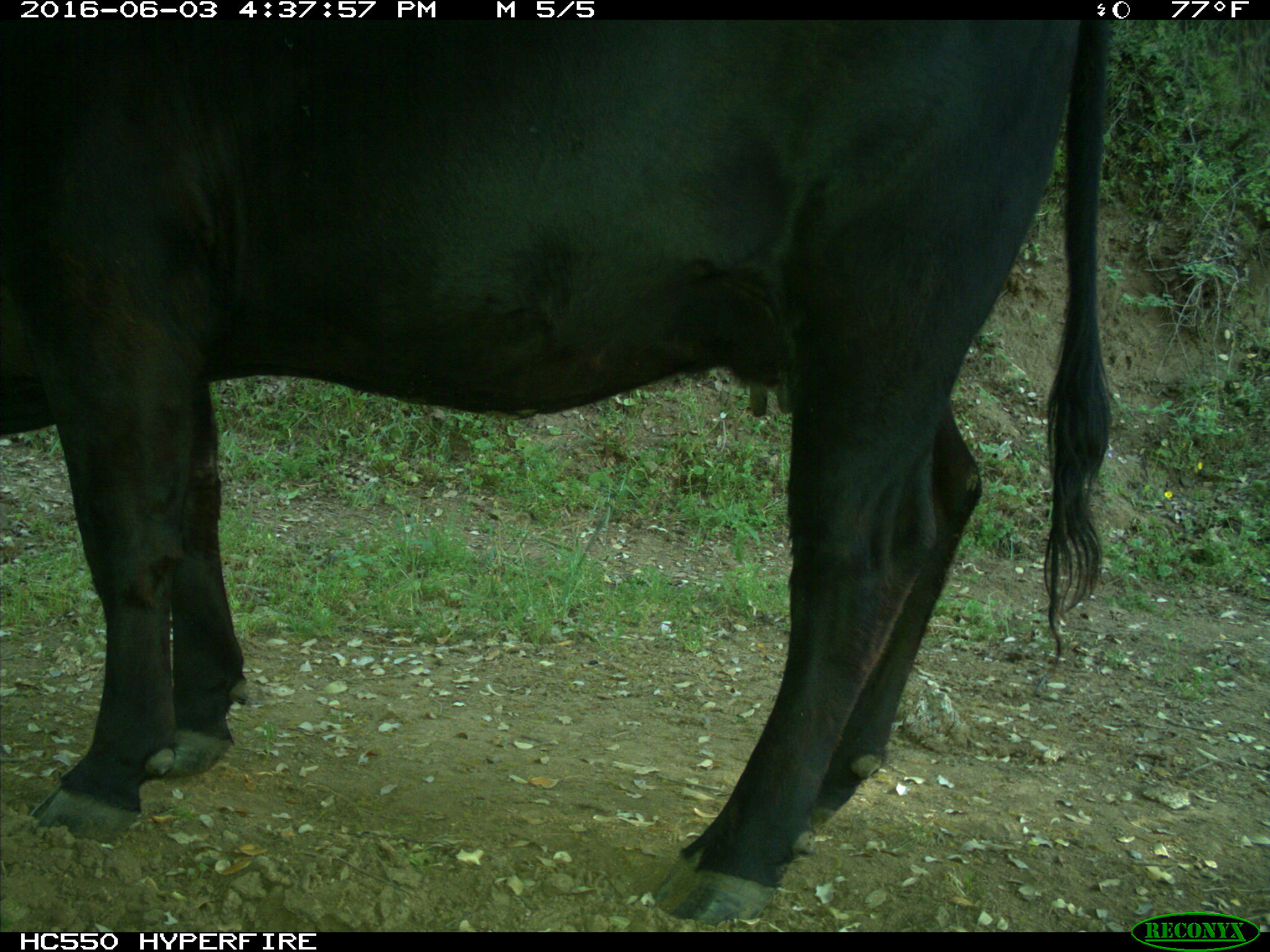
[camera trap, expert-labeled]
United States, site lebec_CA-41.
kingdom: Animalia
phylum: Chordata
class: Mammalia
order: Artiodactyla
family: Bovidae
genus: Bos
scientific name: Bos taurus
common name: domestic cow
Bos taurus (domestic cow).